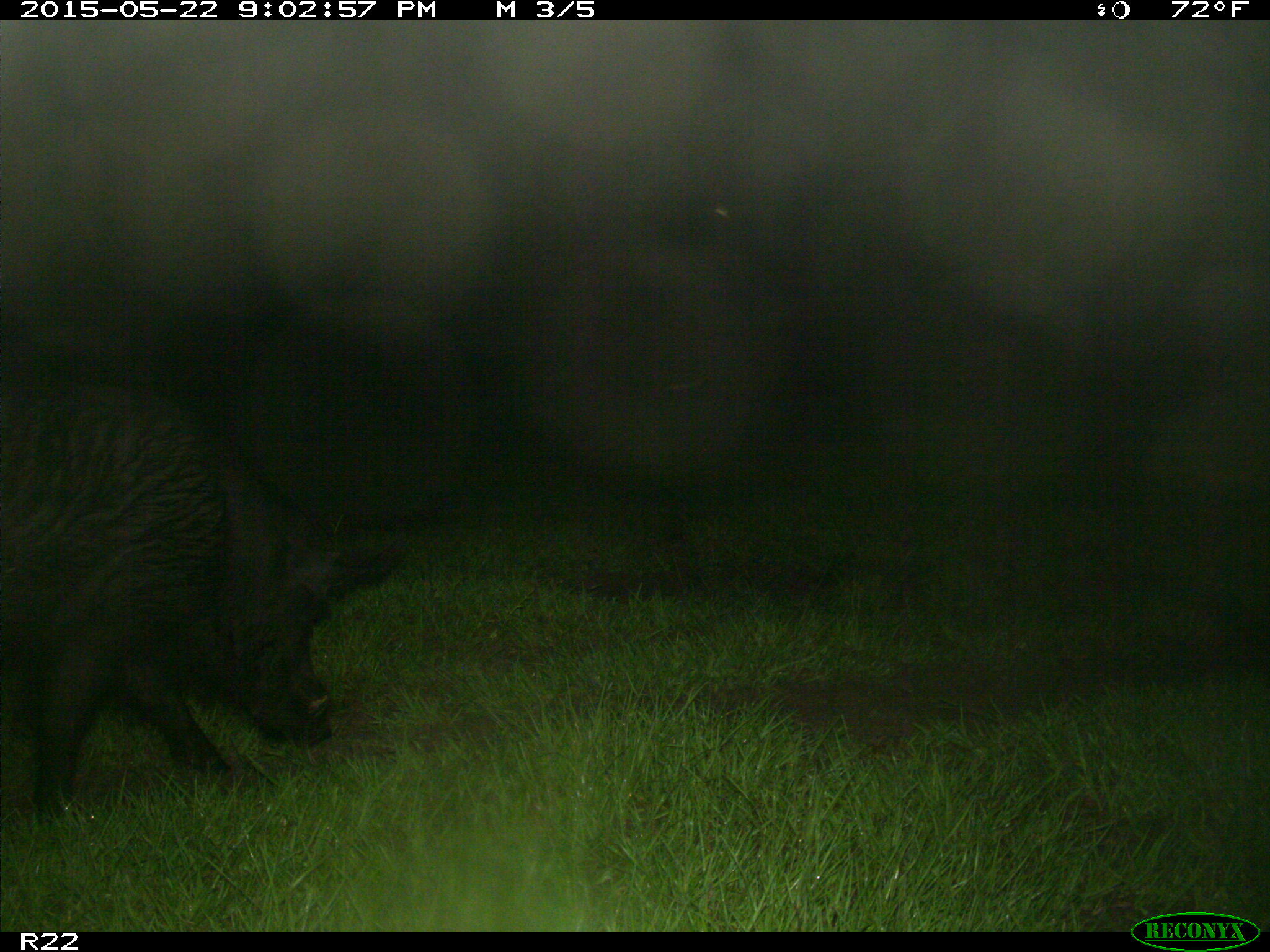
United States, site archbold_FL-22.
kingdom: Animalia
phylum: Chordata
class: Mammalia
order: Artiodactyla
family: Bovidae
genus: Bos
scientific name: Bos taurus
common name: domestic cow